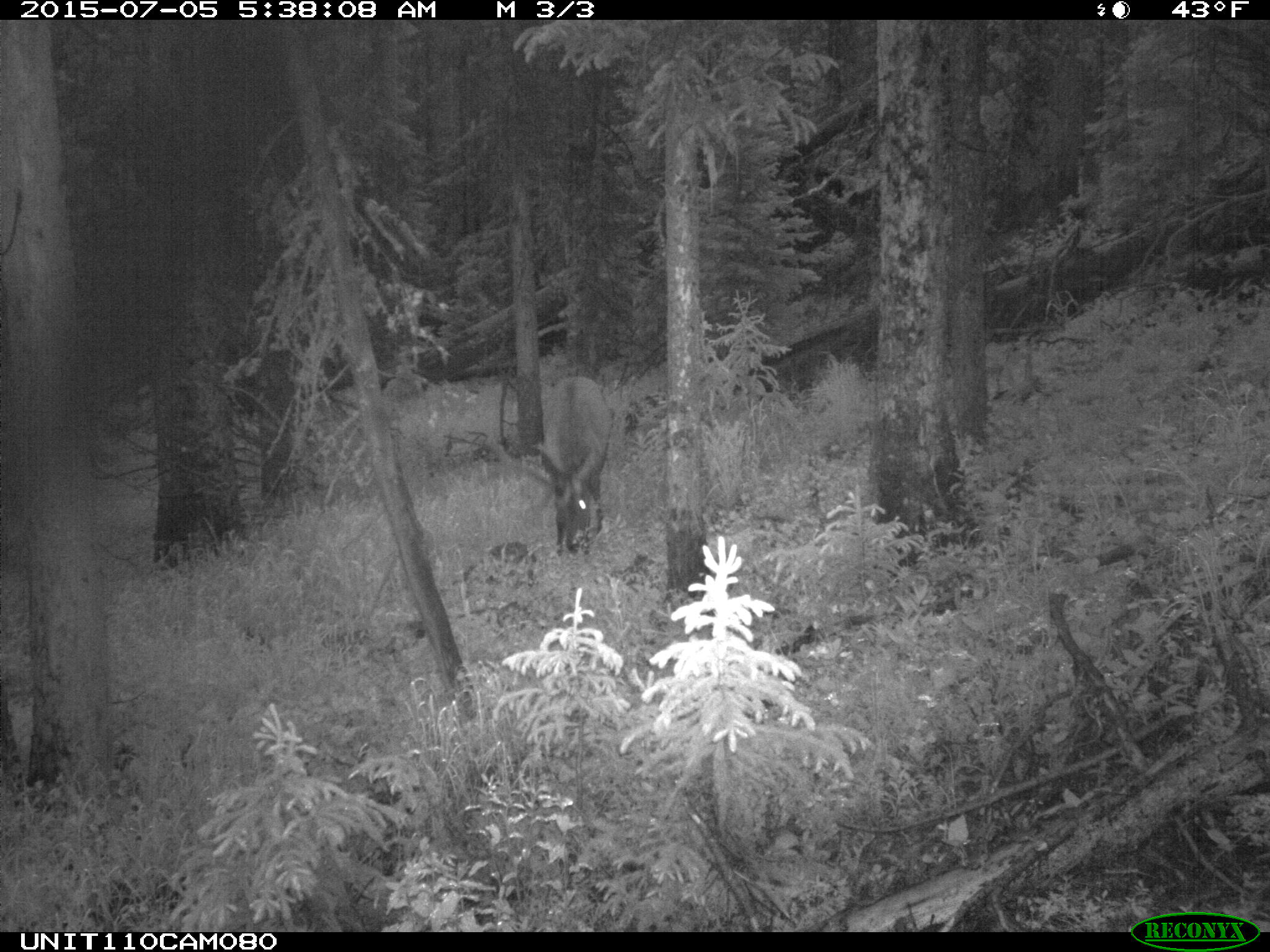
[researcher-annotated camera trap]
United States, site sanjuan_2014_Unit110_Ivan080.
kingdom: Animalia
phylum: Chordata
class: Mammalia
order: Artiodactyla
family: Cervidae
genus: Cervus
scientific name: Cervus elaphus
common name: red deer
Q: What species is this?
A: Cervus elaphus (red deer).